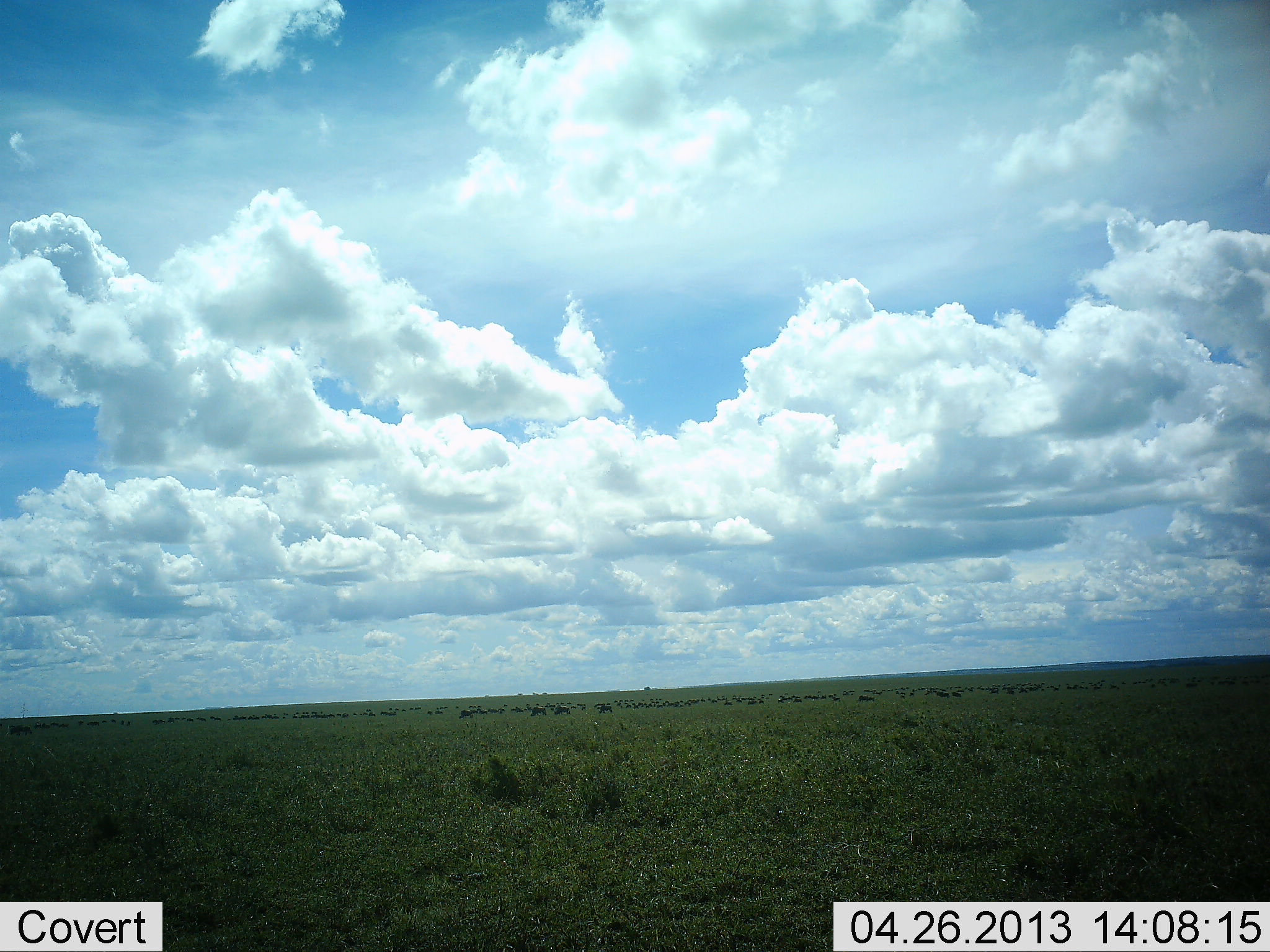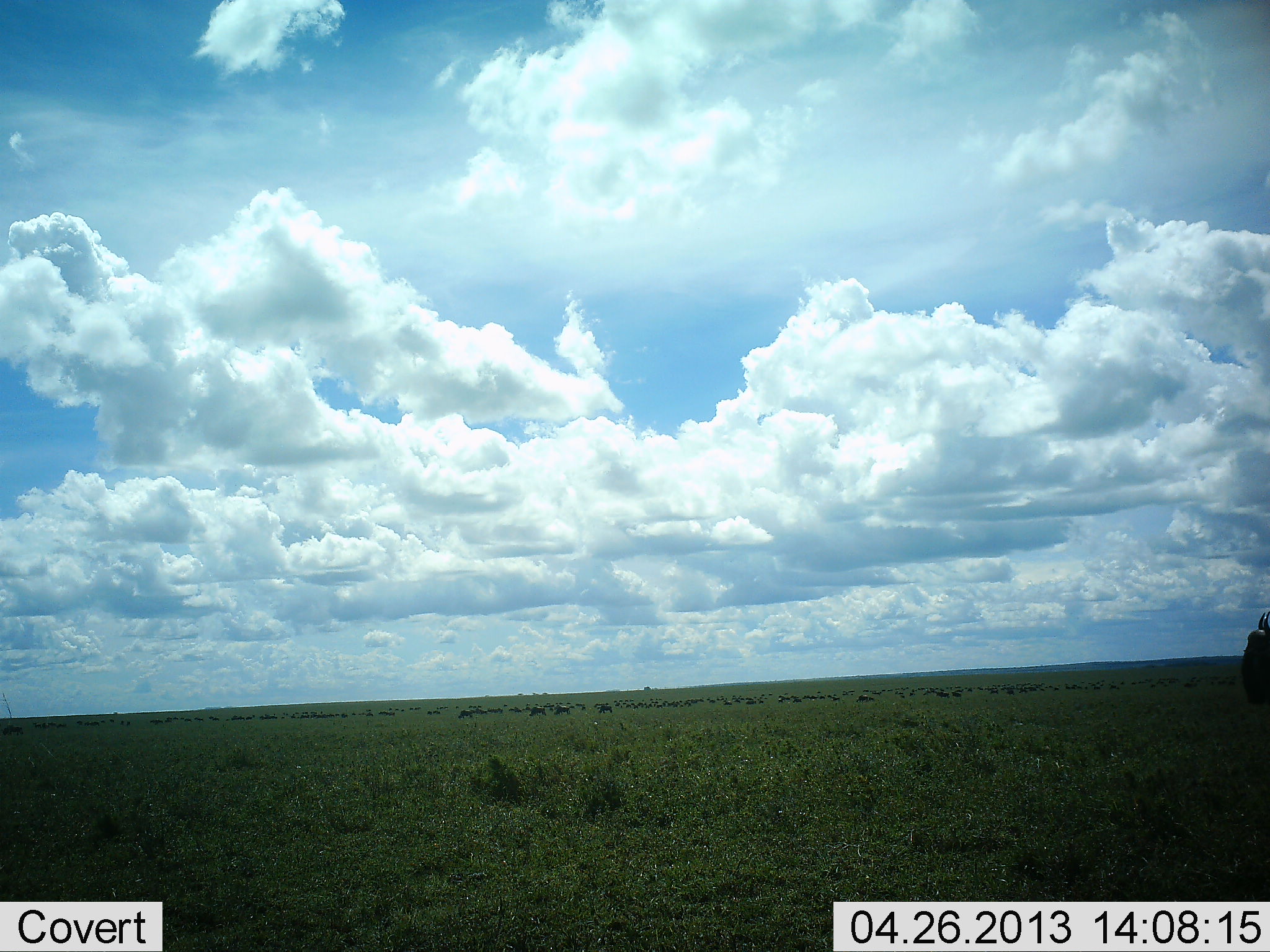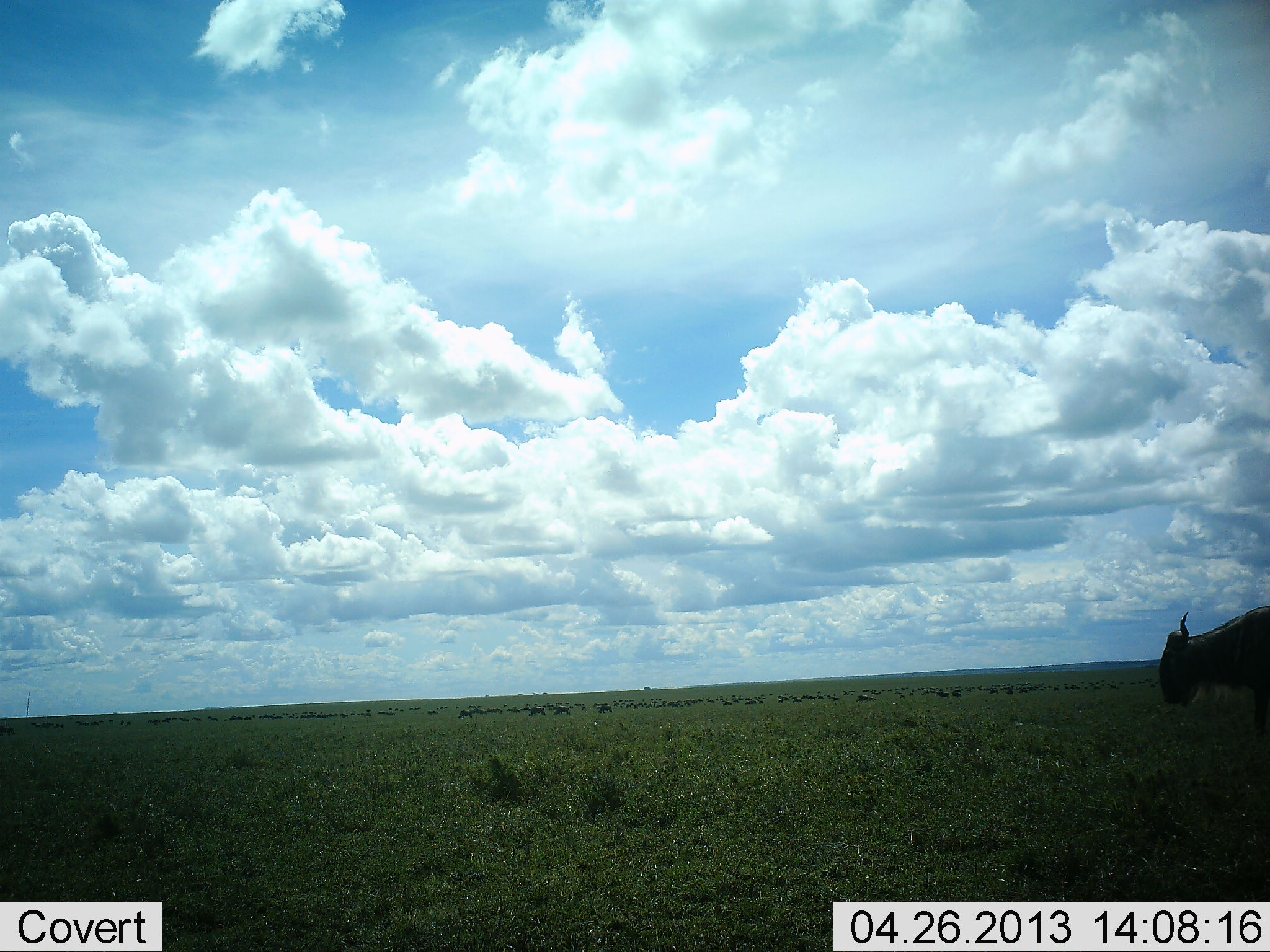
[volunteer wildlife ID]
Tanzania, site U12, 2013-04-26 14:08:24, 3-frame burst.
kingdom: Animalia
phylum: Chordata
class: Mammalia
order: Artiodactyla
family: Bovidae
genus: Connochaetes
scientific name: Connochaetes taurinus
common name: blue wildebeest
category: wildebeest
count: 1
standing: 26%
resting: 0%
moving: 87%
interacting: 0%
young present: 0%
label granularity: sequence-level